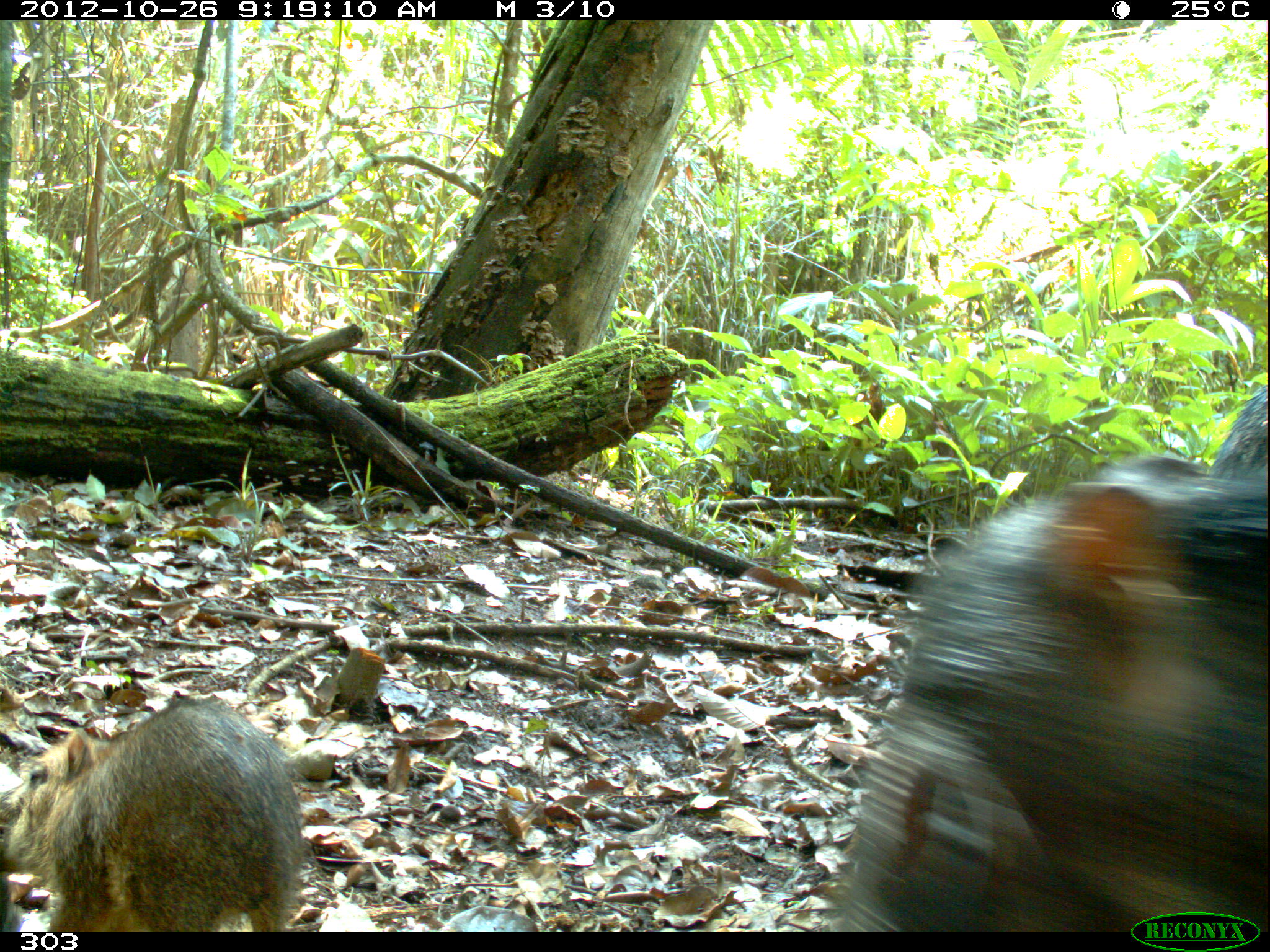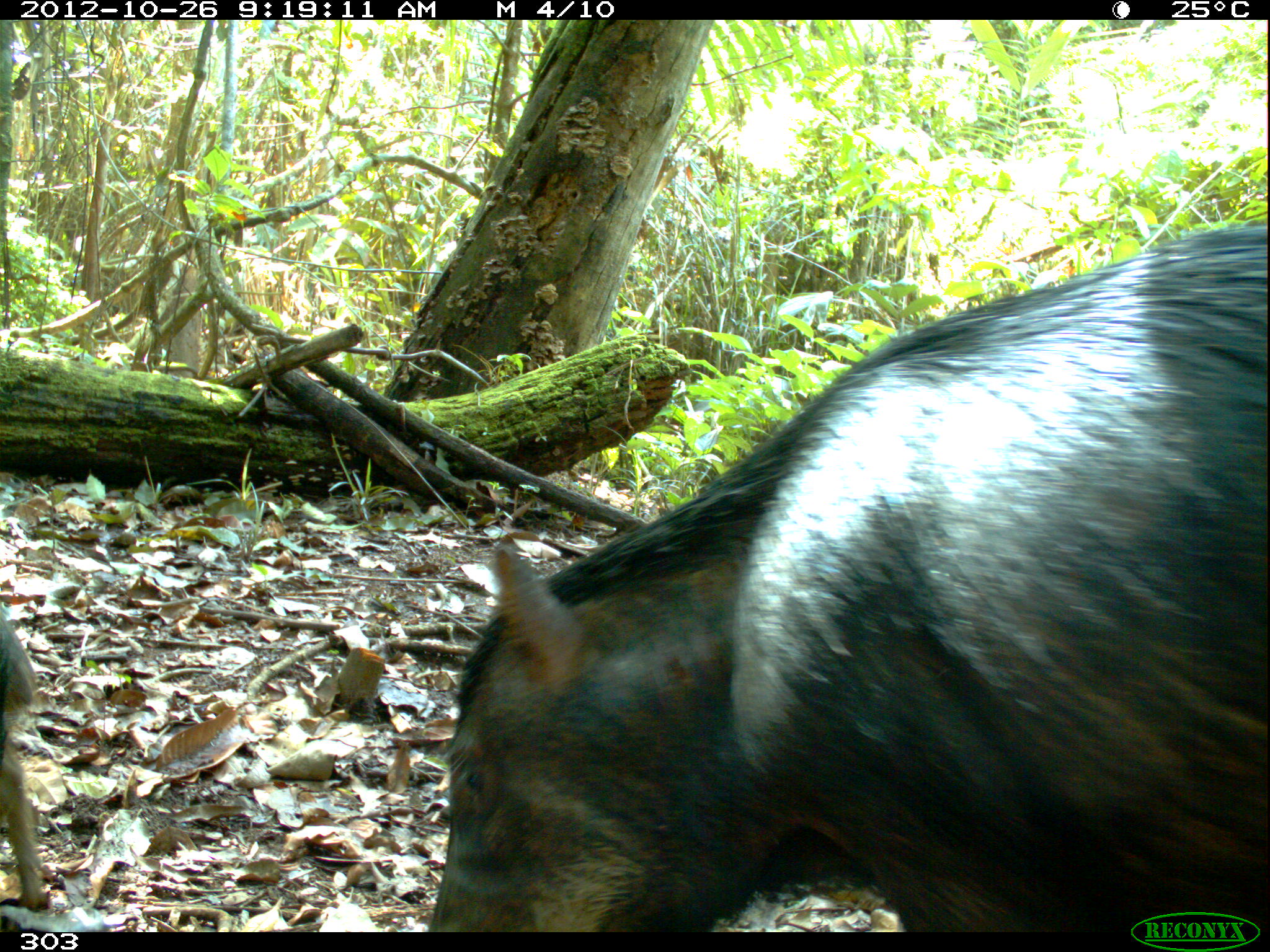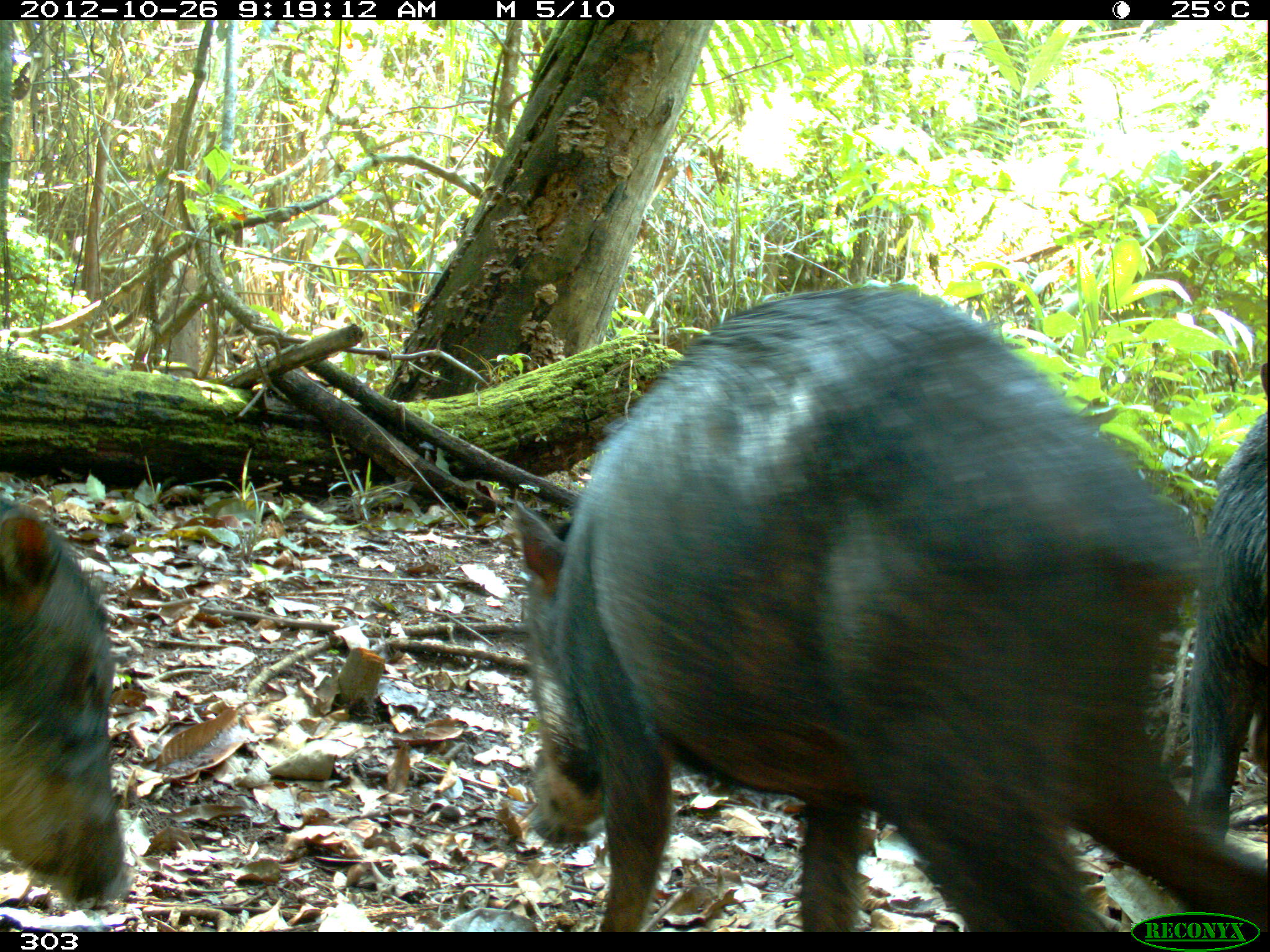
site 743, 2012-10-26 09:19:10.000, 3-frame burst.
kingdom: Animalia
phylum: Chordata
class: Mammalia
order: Artiodactyla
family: Tayassuidae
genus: Tayassu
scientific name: Tayassu pecari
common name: white-lipped peccary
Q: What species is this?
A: Tayassu pecari (white-lipped peccary).